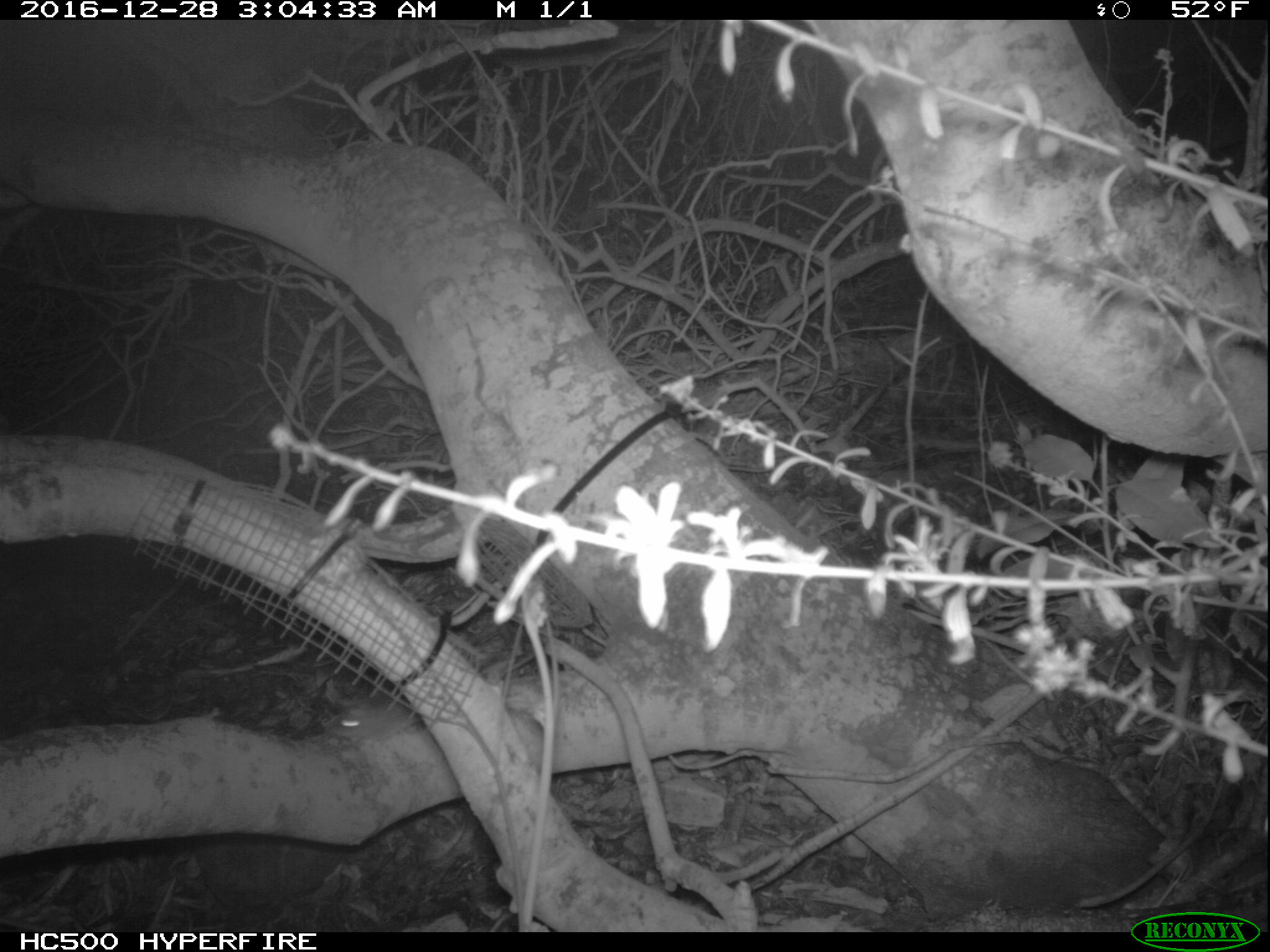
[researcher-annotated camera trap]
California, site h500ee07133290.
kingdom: Animalia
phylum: Chordata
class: Mammalia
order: Rodentia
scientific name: Rodentia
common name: rodent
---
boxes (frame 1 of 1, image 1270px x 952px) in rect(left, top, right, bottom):
rodent: rect(331, 689, 422, 741)